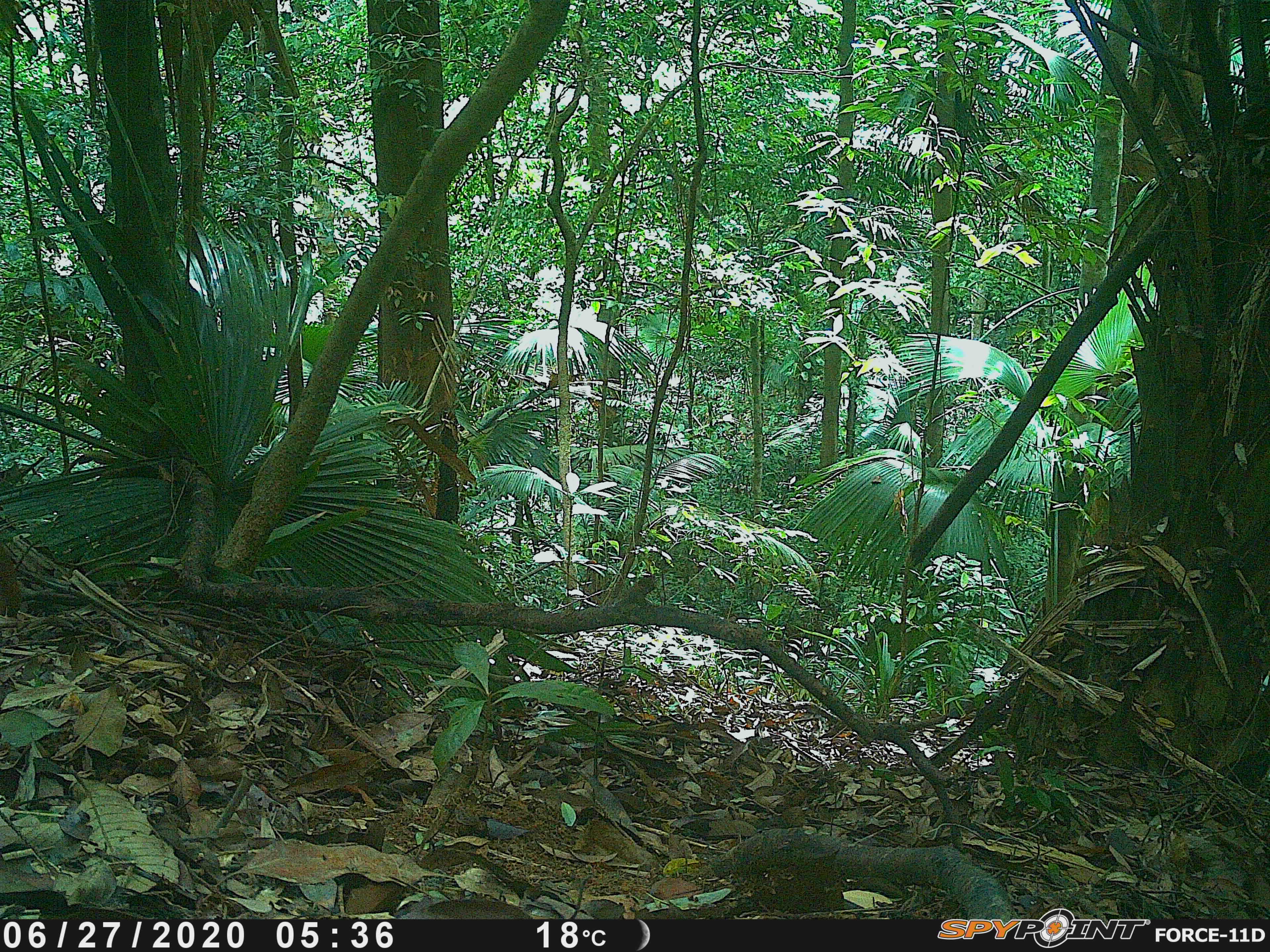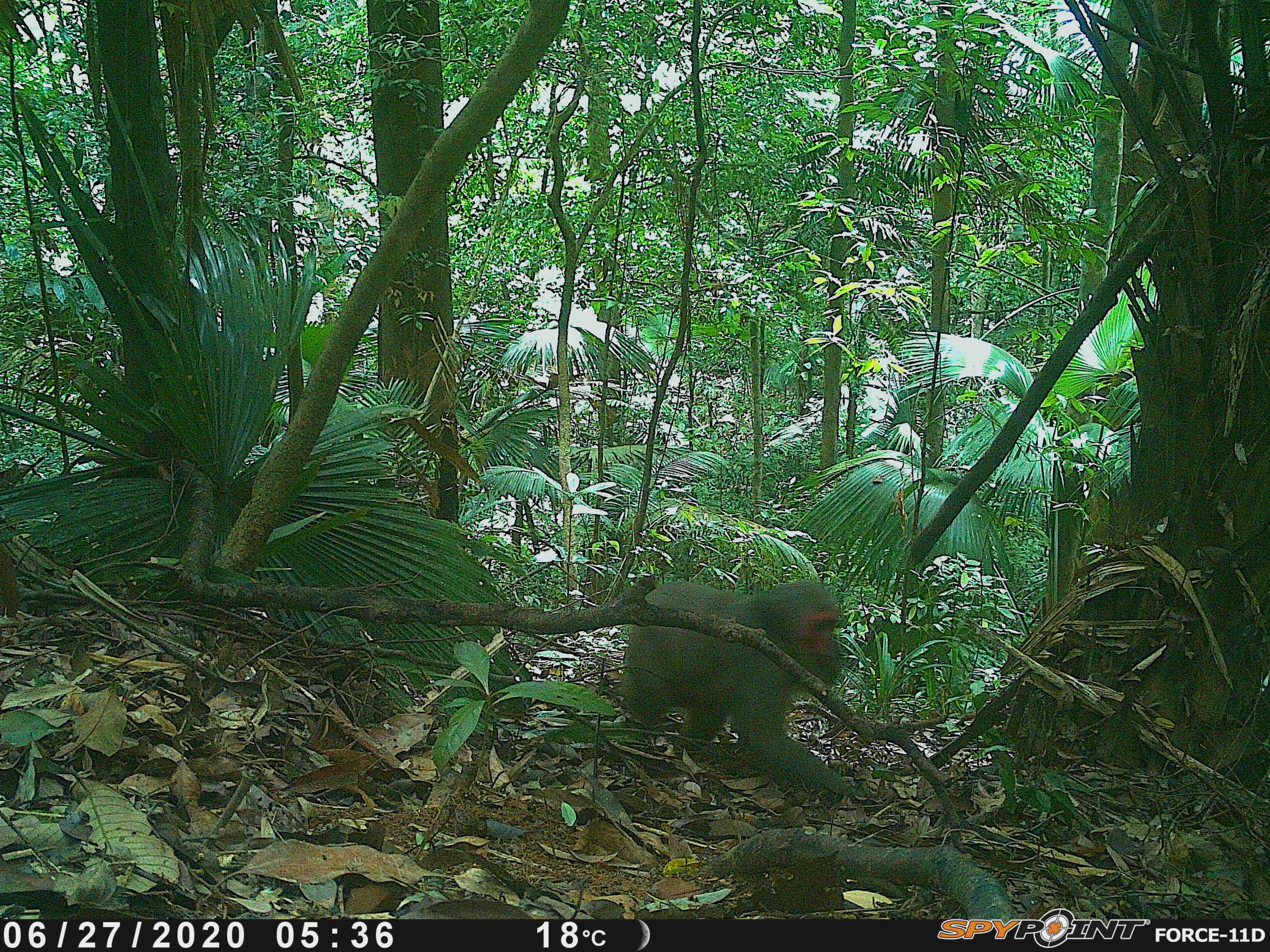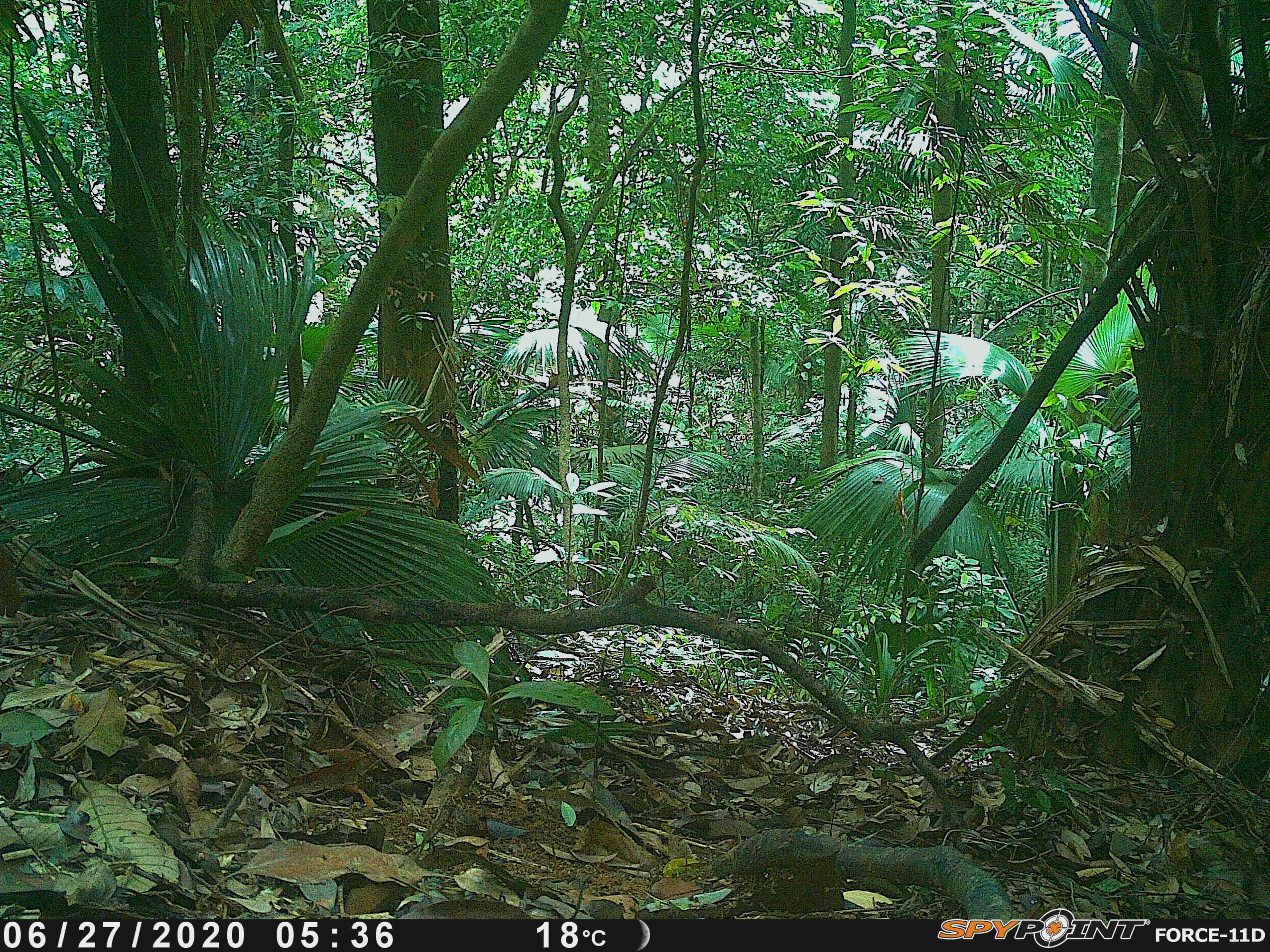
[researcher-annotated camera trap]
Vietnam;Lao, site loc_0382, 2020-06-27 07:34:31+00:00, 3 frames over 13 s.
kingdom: Animalia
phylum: Chordata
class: Mammalia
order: Primates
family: Cercopithecidae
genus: Macaca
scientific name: Macaca arctoides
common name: stump-tailed macaque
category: stump tailed macaque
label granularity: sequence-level